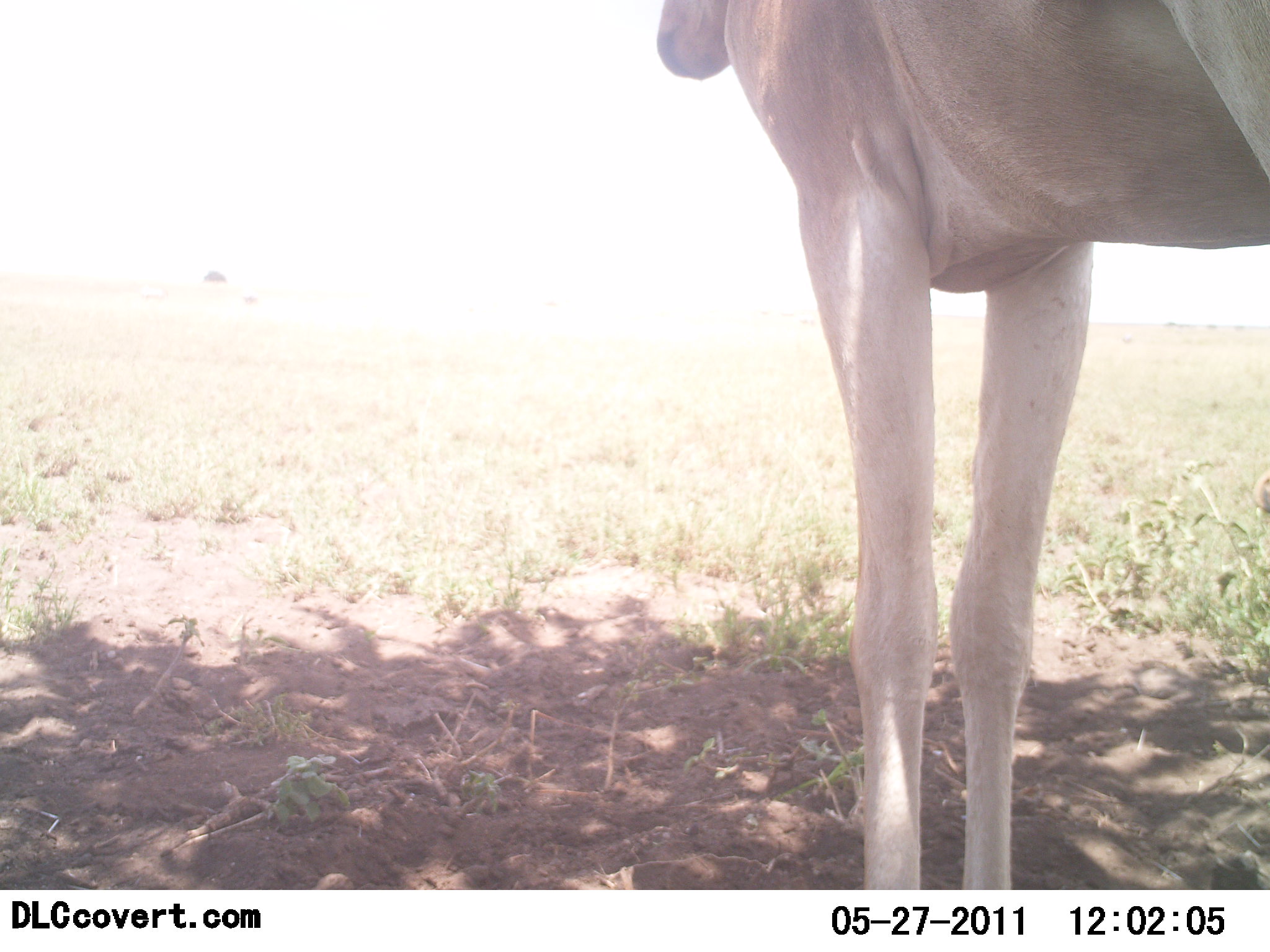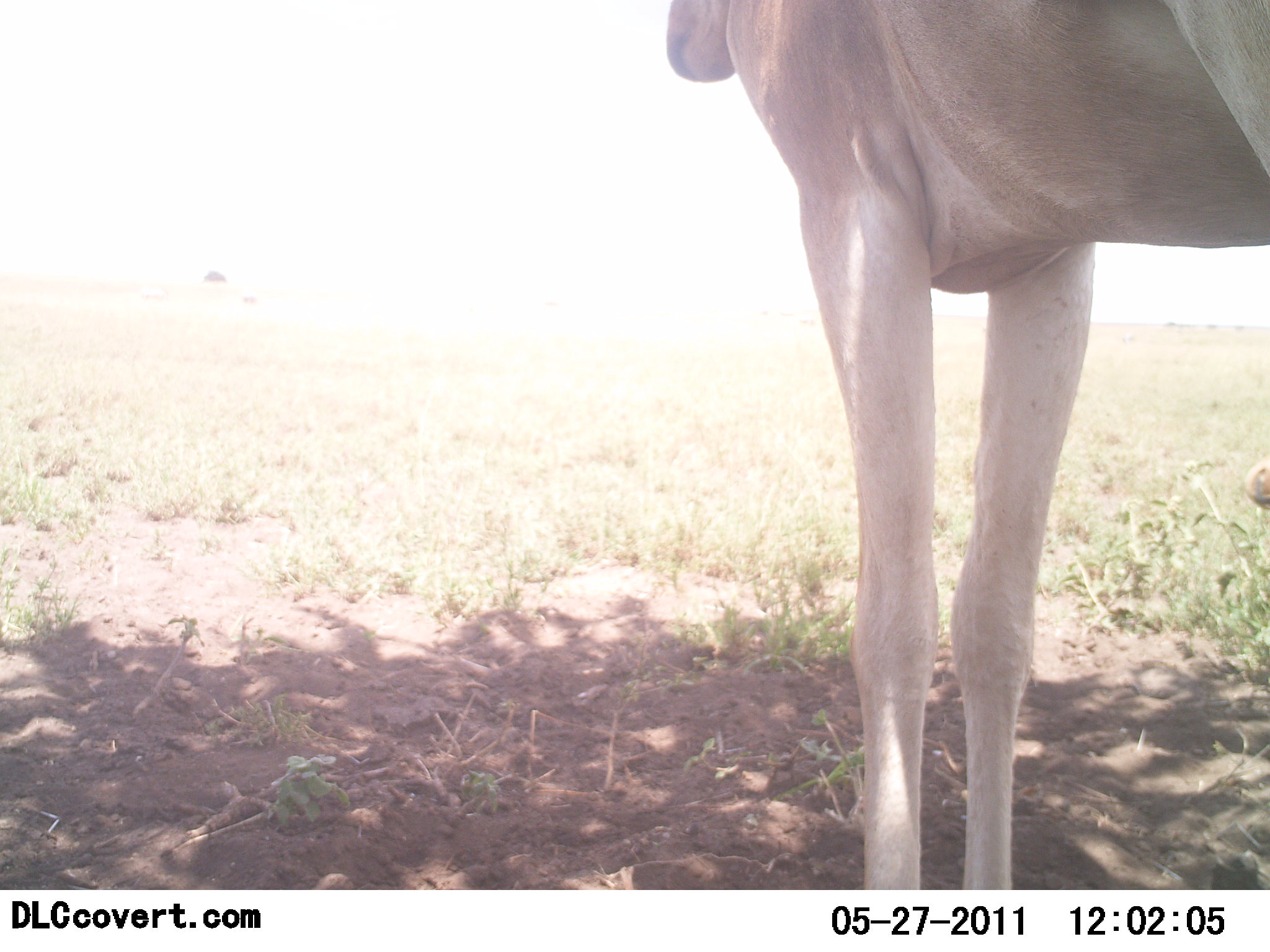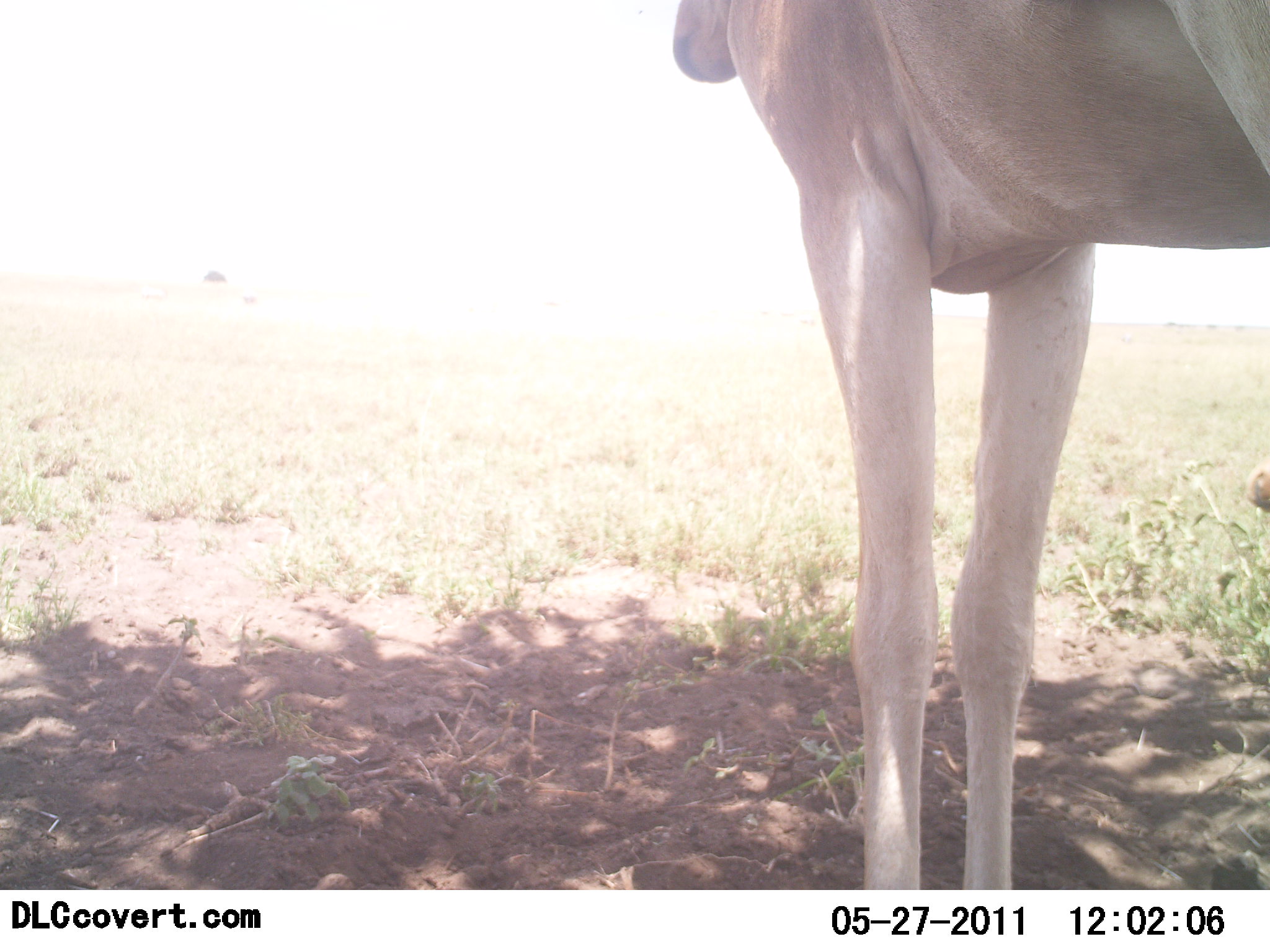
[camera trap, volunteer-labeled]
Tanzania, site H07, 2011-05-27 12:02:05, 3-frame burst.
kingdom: Animalia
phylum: Chordata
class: Mammalia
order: Artiodactyla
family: Bovidae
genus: Alcelaphus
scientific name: Alcelaphus buselaphus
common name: hartebeest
Hartebeest (Alcelaphus buselaphus), count 1. Behavior (volunteer vote fractions): standing 100%, resting 0%, moving 0%, interacting 0%. Young present (vote fraction): 40%. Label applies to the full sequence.